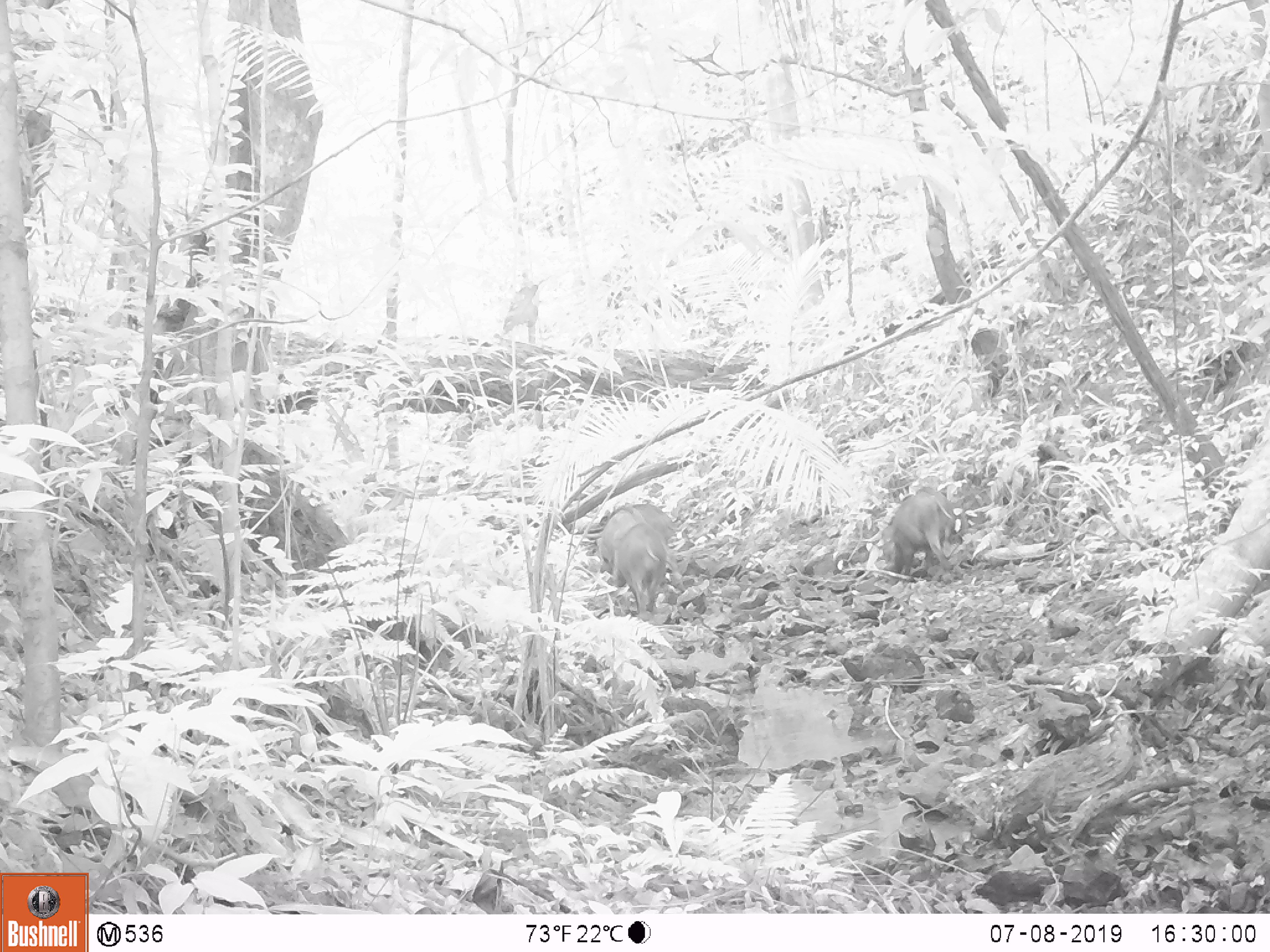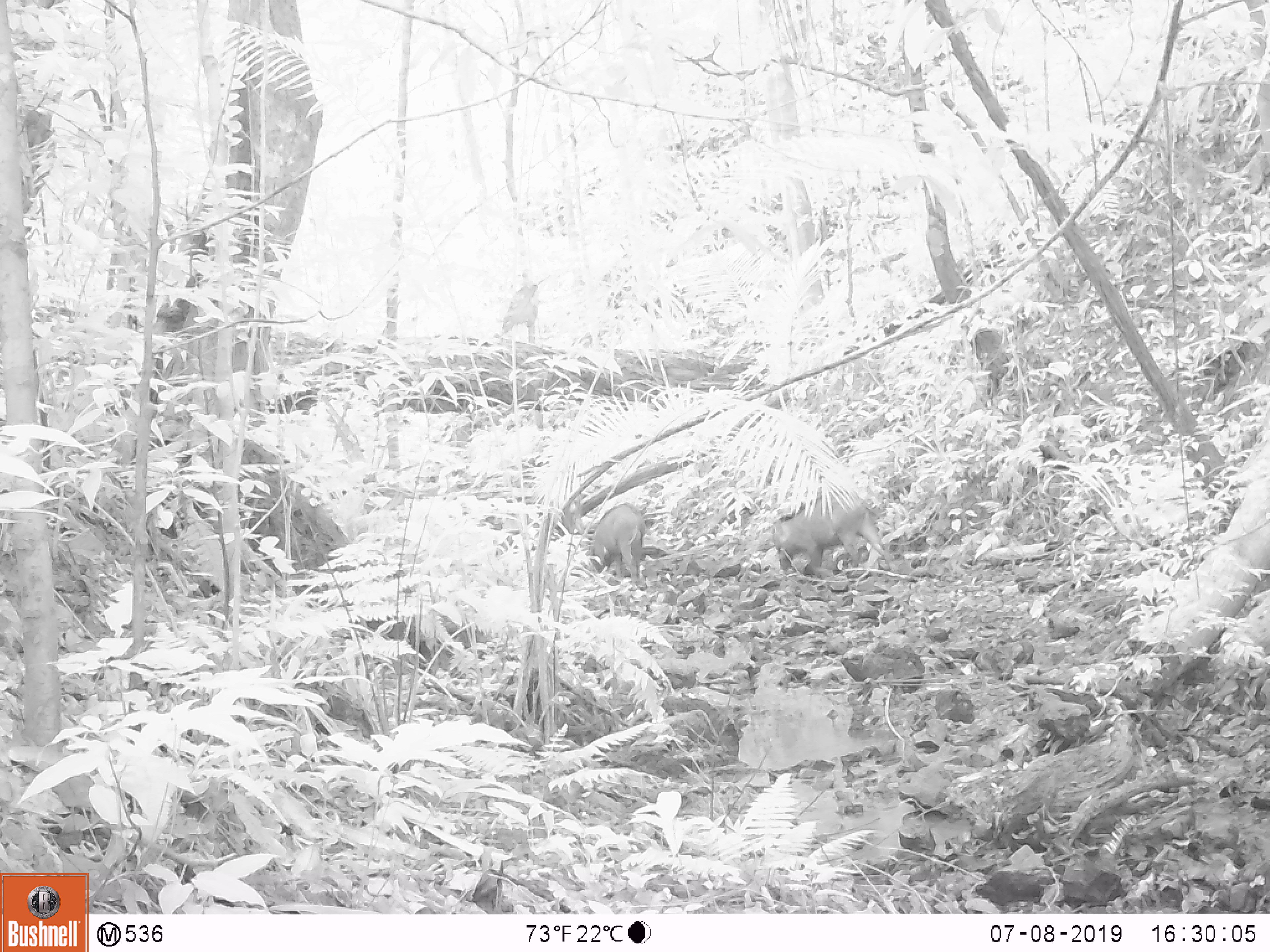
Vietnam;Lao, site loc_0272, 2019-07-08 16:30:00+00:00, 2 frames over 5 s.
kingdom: Animalia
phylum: Chordata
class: Mammalia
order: Artiodactyla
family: Suidae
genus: Sus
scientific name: Sus scrofa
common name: eurasian wild pig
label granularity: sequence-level